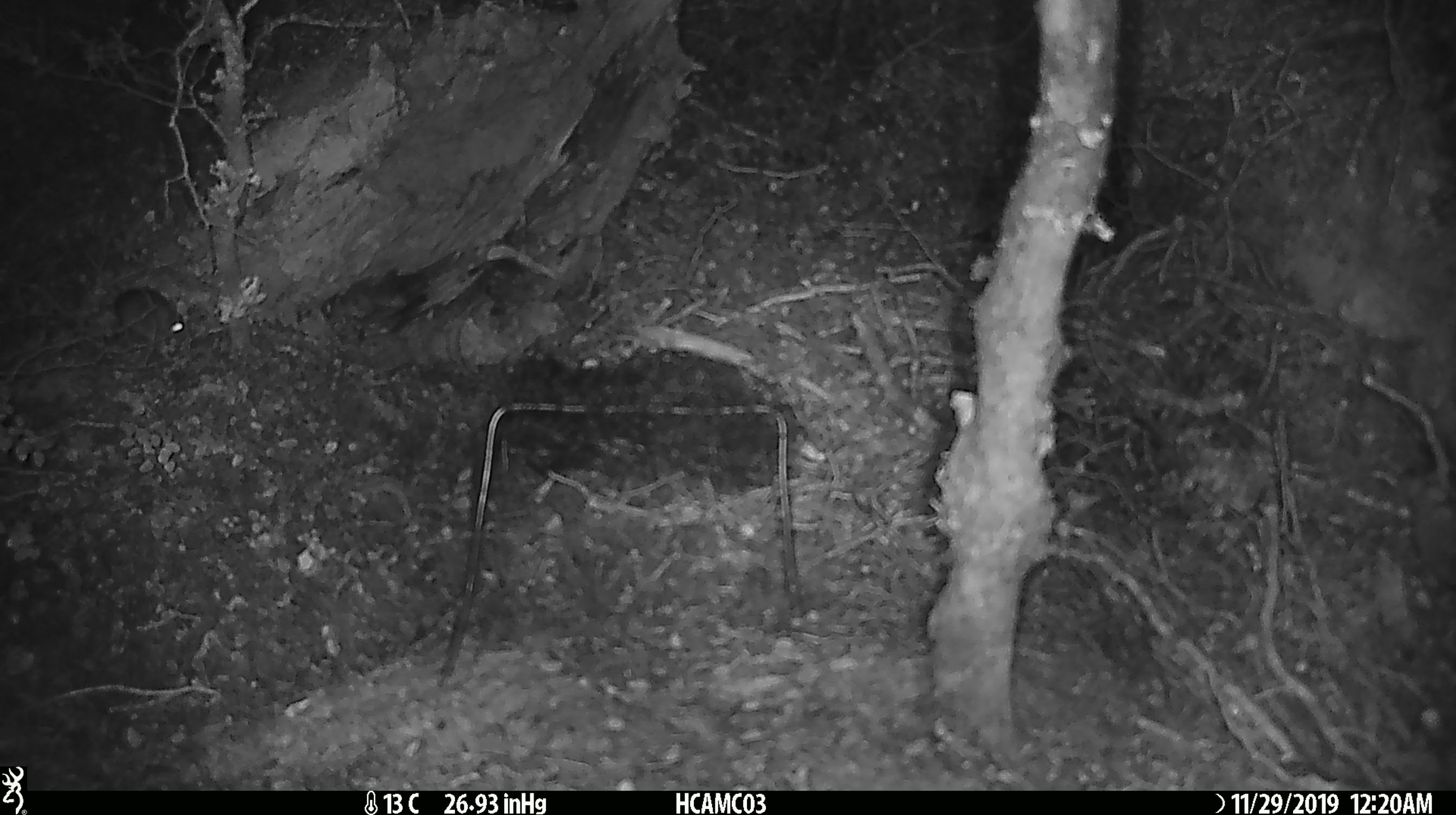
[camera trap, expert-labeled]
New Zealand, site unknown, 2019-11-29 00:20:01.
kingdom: Animalia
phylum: Chordata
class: Mammalia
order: Rodentia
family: Muridae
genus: Mus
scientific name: Mus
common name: mouse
Mouse (Mus).